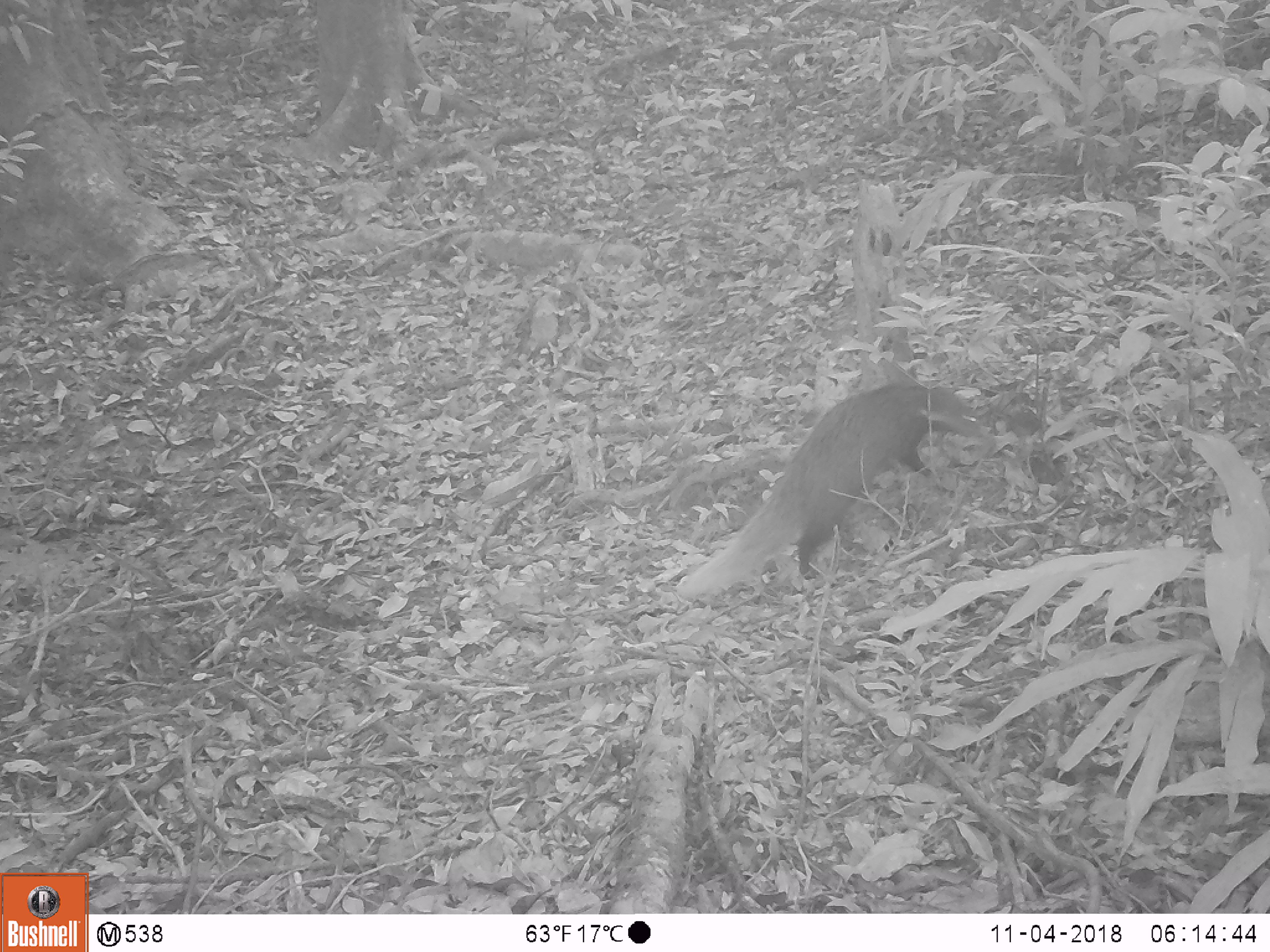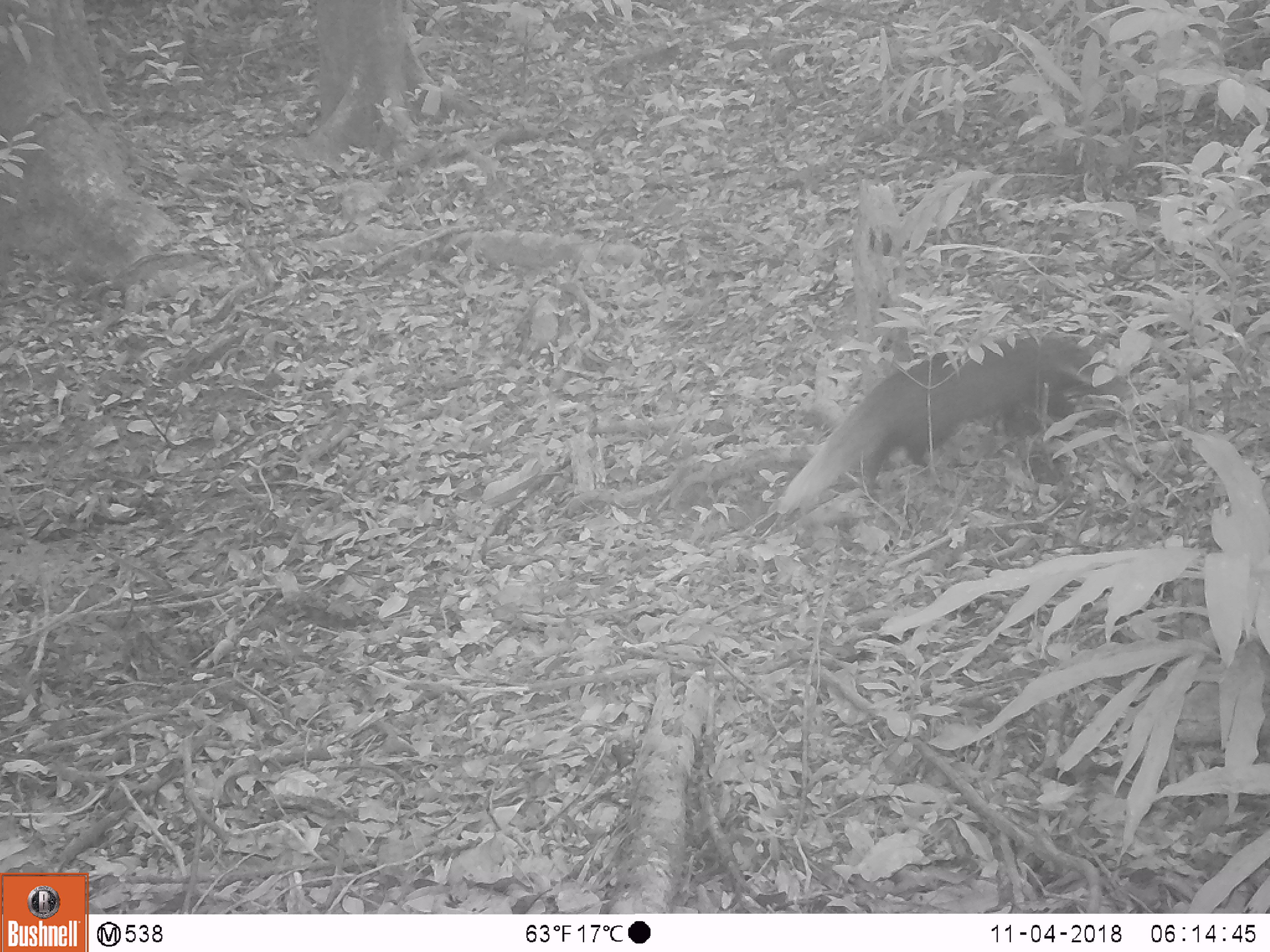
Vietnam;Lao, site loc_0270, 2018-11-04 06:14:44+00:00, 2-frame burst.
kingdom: Animalia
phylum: Chordata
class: Mammalia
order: Carnivora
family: Herpestidae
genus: Urva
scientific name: Urva urva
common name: crab-eating mongoose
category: crab eating mongoose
Crab eating mongoose (crab-eating mongoose) (Urva urva). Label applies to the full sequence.